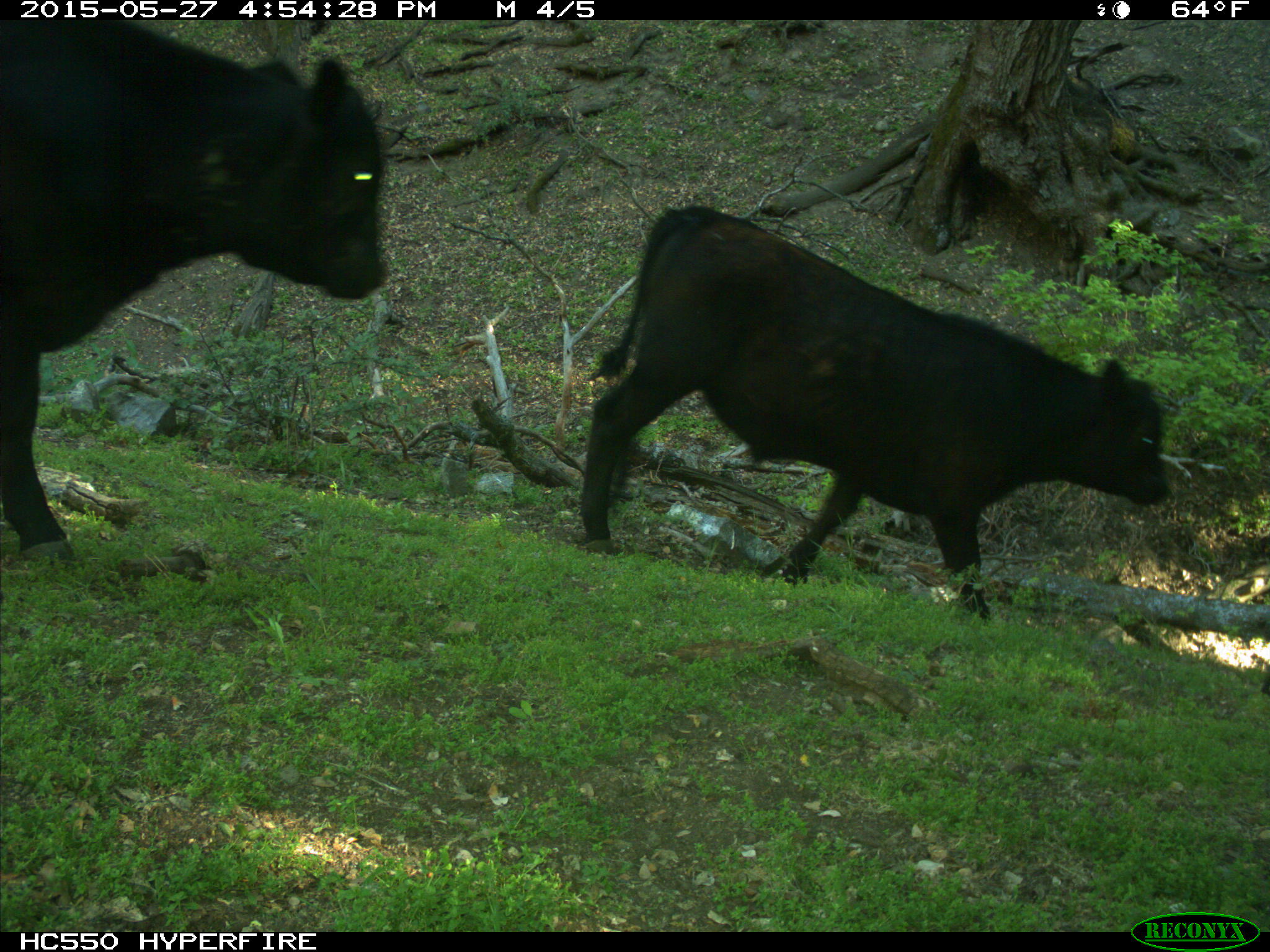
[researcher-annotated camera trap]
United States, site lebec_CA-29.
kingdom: Animalia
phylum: Chordata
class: Mammalia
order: Artiodactyla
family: Bovidae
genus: Bos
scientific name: Bos taurus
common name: domestic cow